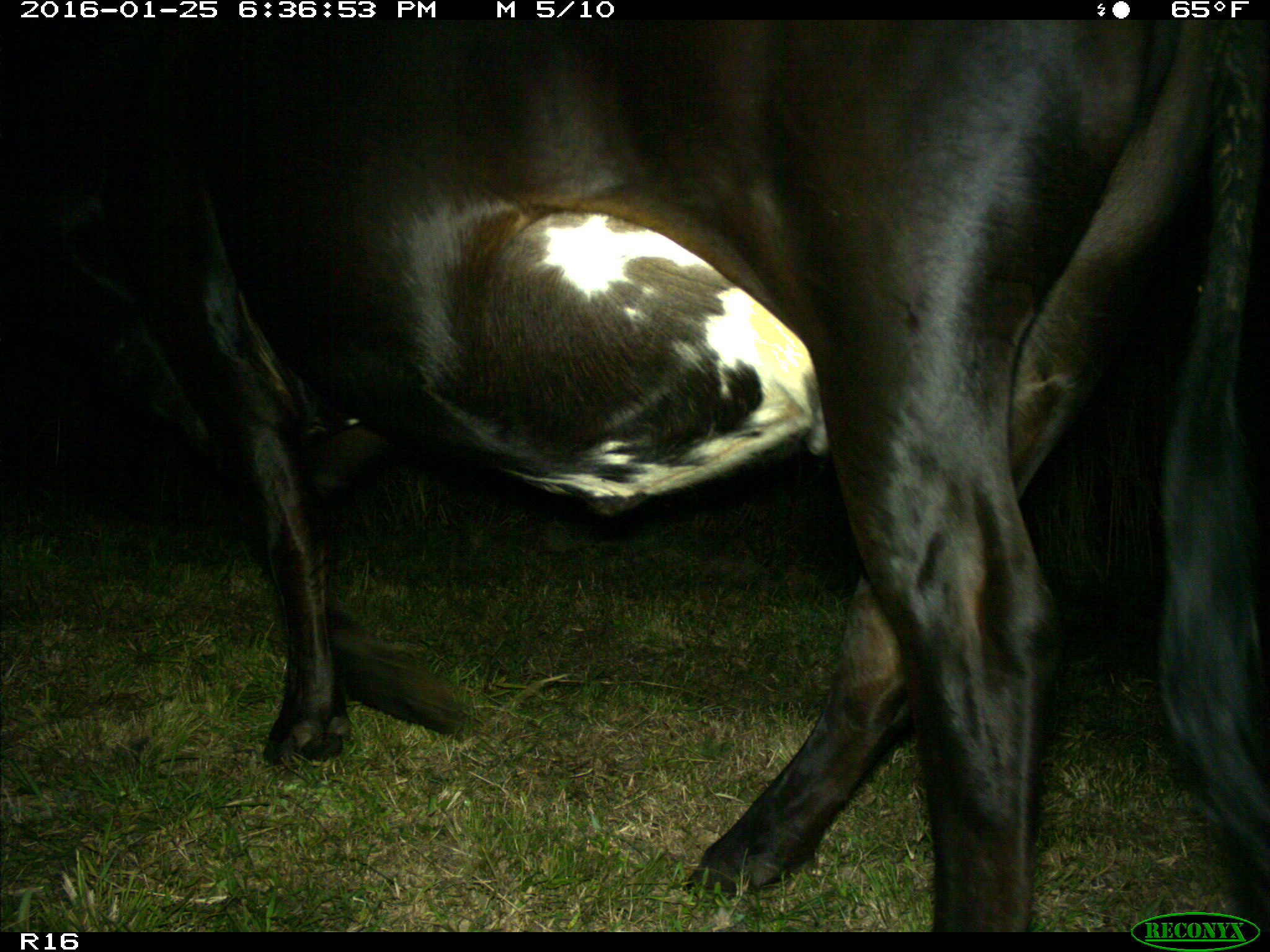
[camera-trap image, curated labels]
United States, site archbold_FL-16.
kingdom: Animalia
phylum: Chordata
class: Mammalia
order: Artiodactyla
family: Bovidae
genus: Bos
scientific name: Bos taurus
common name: domestic cow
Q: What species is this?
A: Bos taurus (domestic cow).